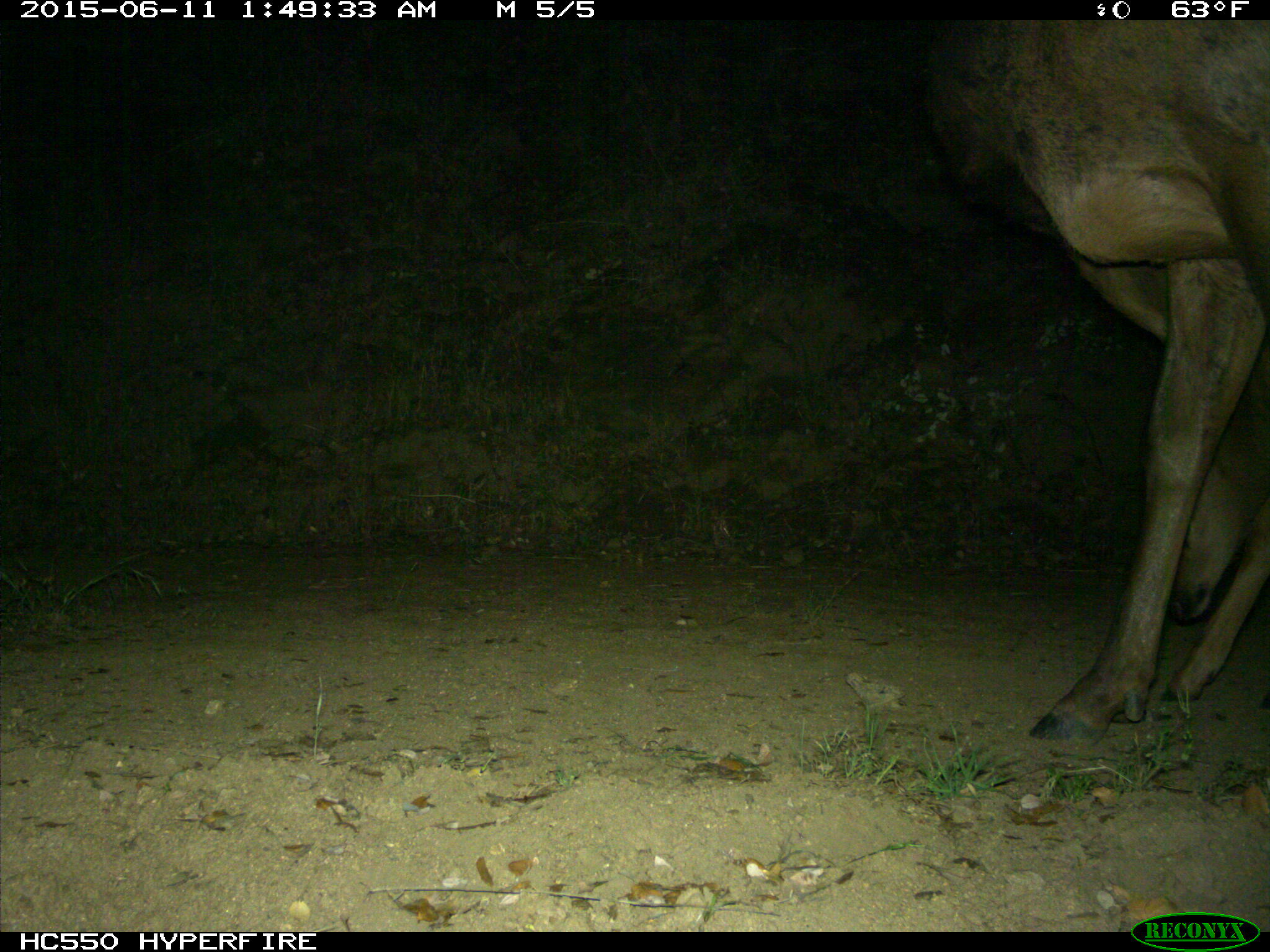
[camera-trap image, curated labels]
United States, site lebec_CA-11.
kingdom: Animalia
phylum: Chordata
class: Mammalia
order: Artiodactyla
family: Cervidae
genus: Cervus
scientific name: Cervus canadensis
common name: elk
Cervus canadensis (elk).